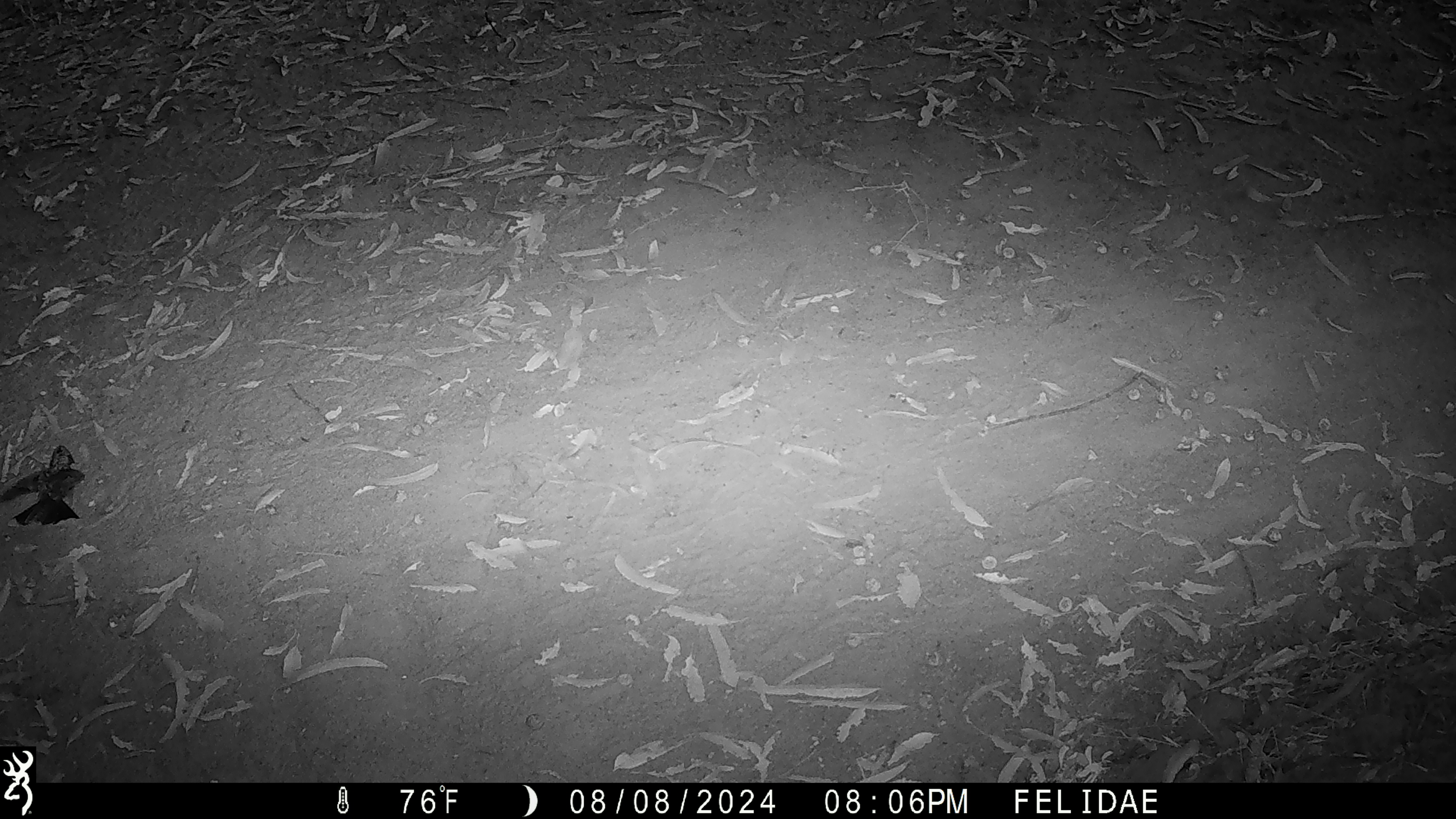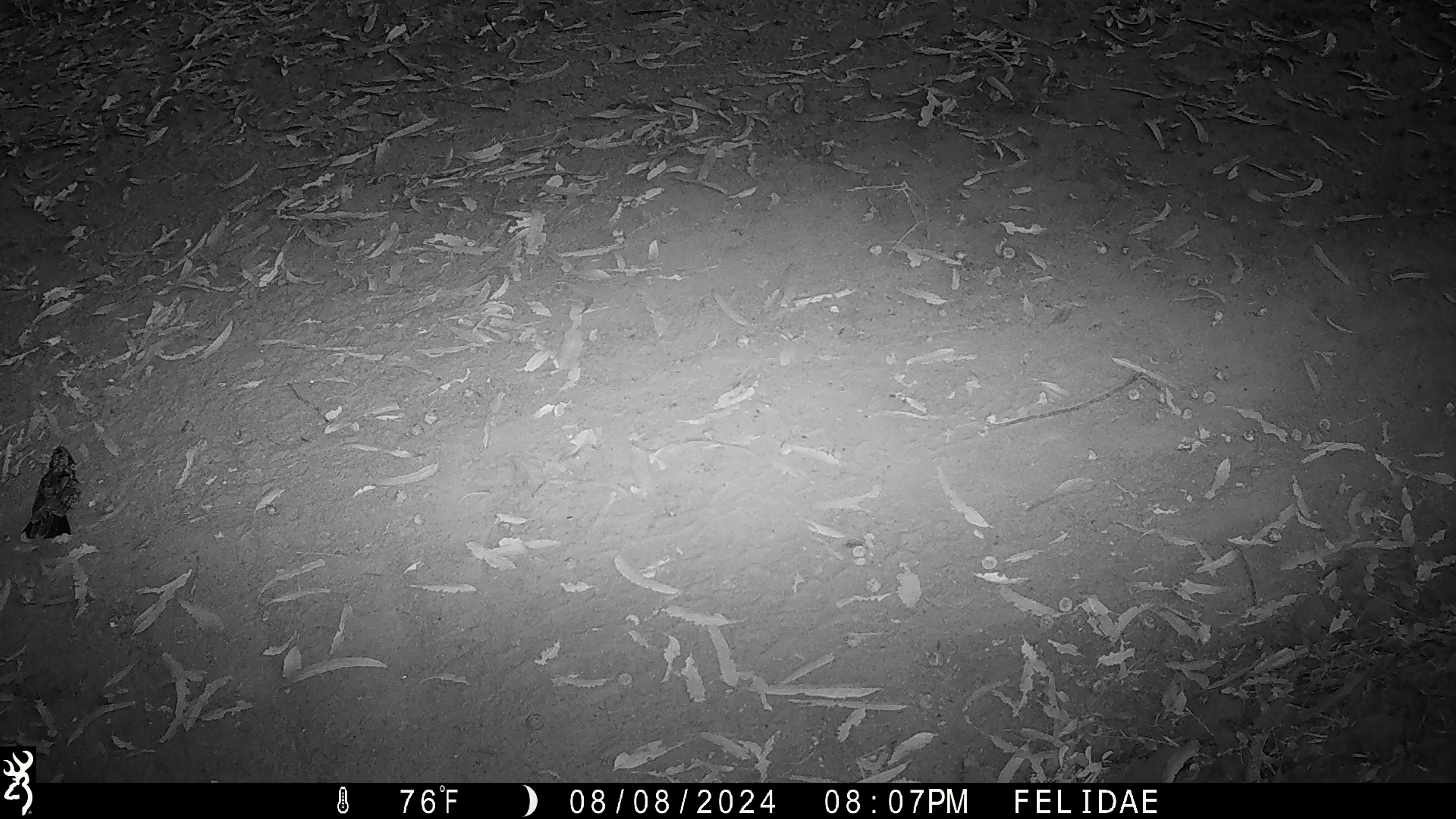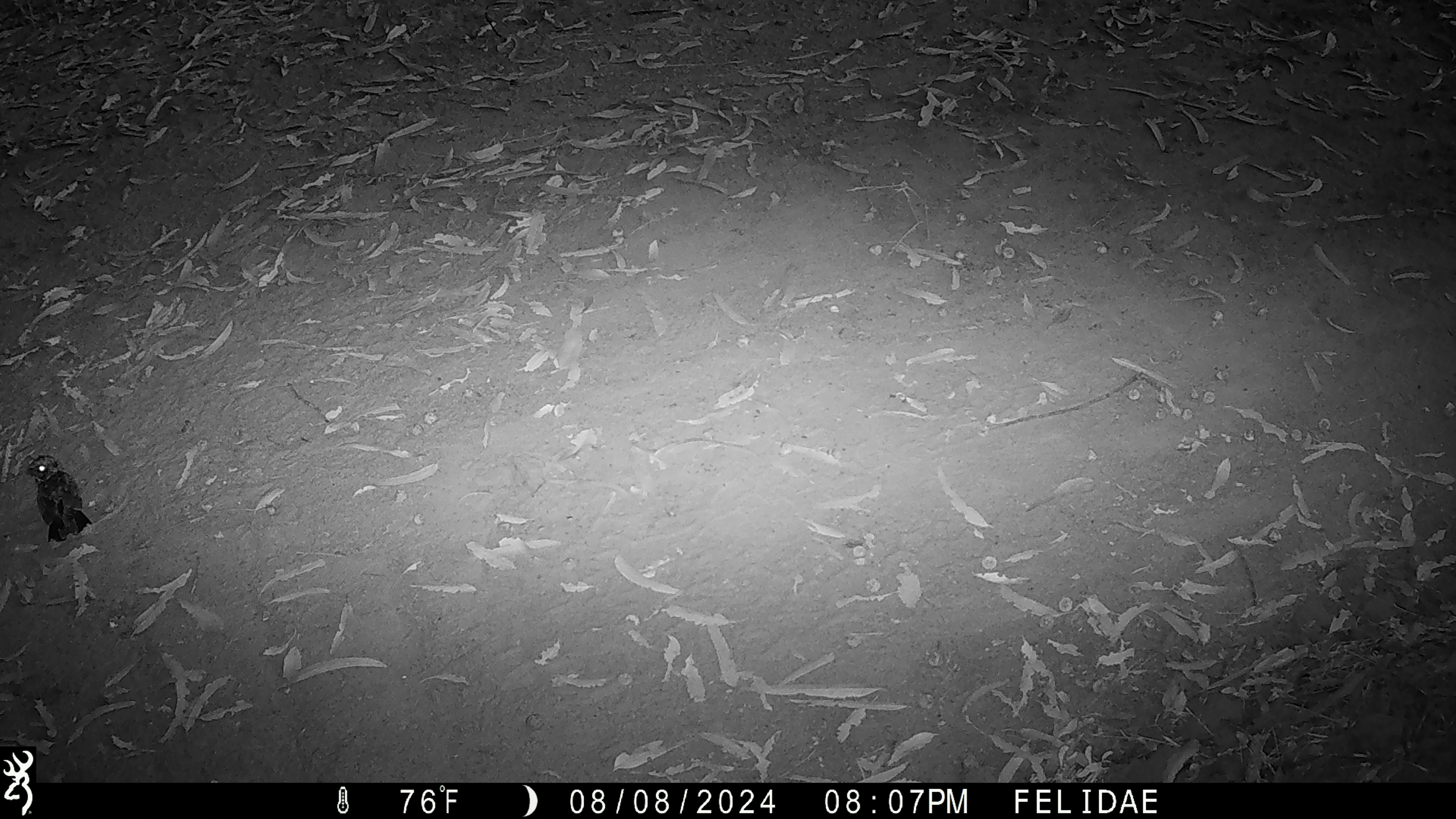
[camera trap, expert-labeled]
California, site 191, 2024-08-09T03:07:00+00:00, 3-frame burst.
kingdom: Animalia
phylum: Chordata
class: Aves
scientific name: Aves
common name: bird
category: unknown bird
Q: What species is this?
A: Unknown bird (bird) (Aves).